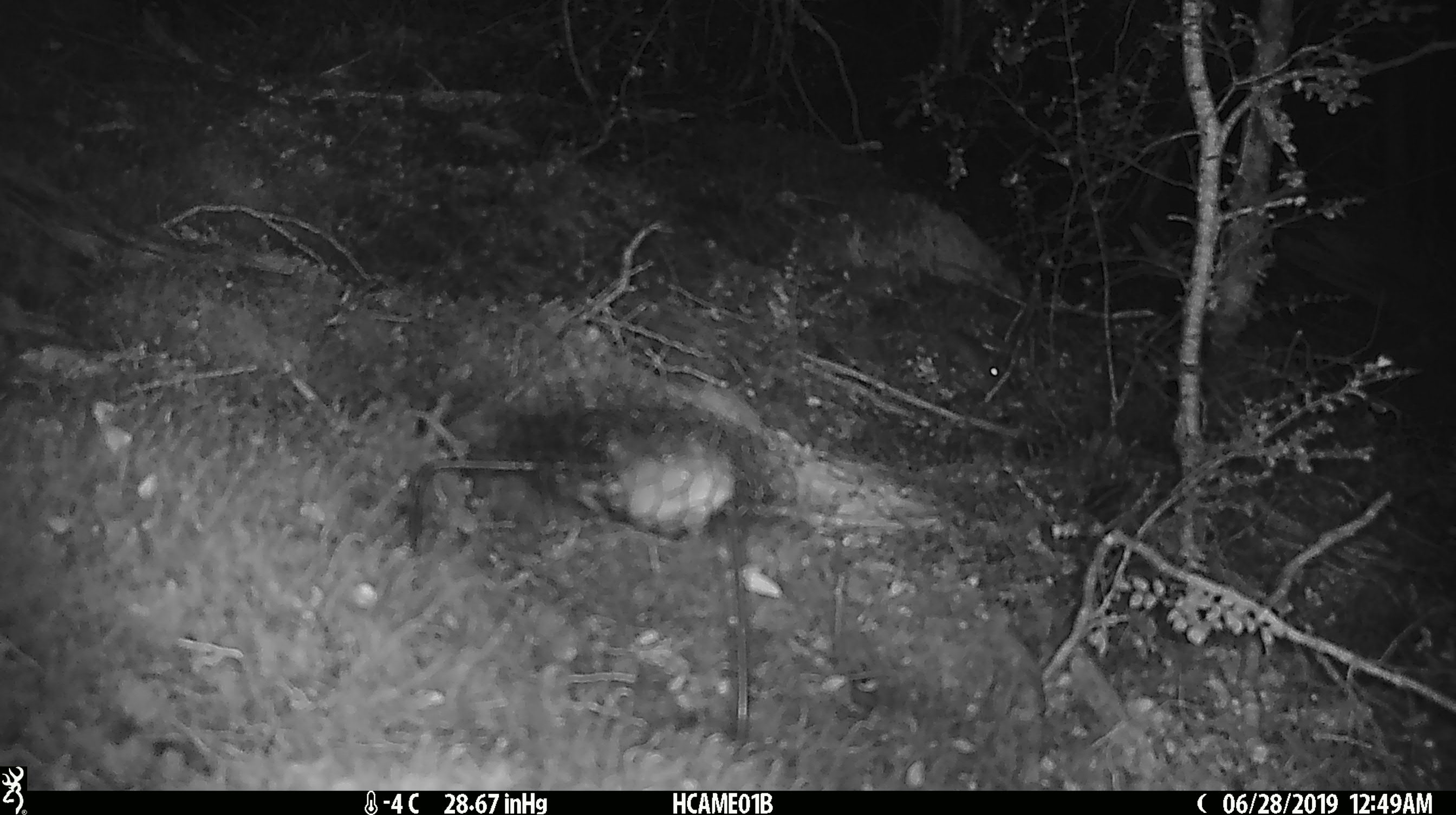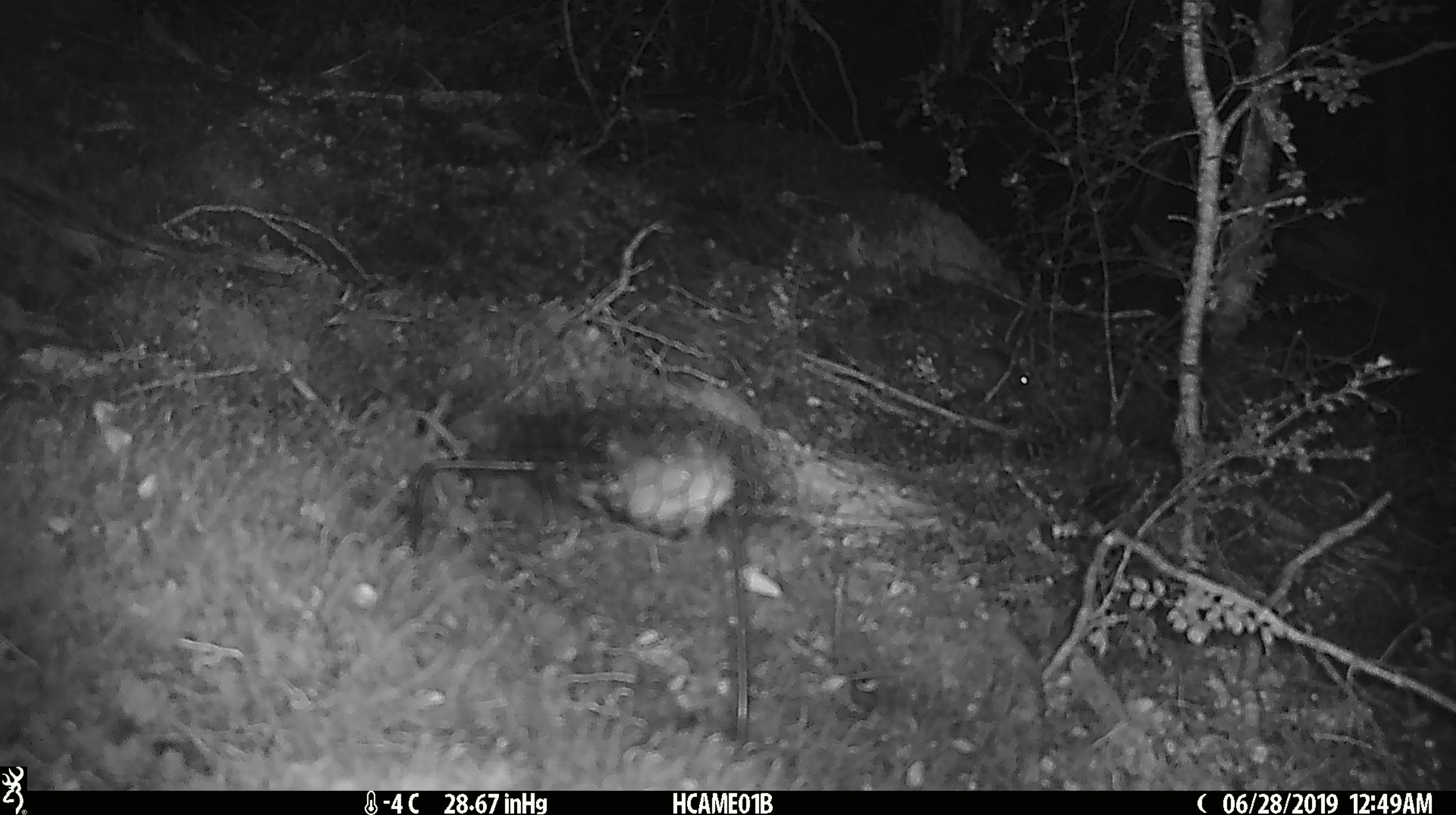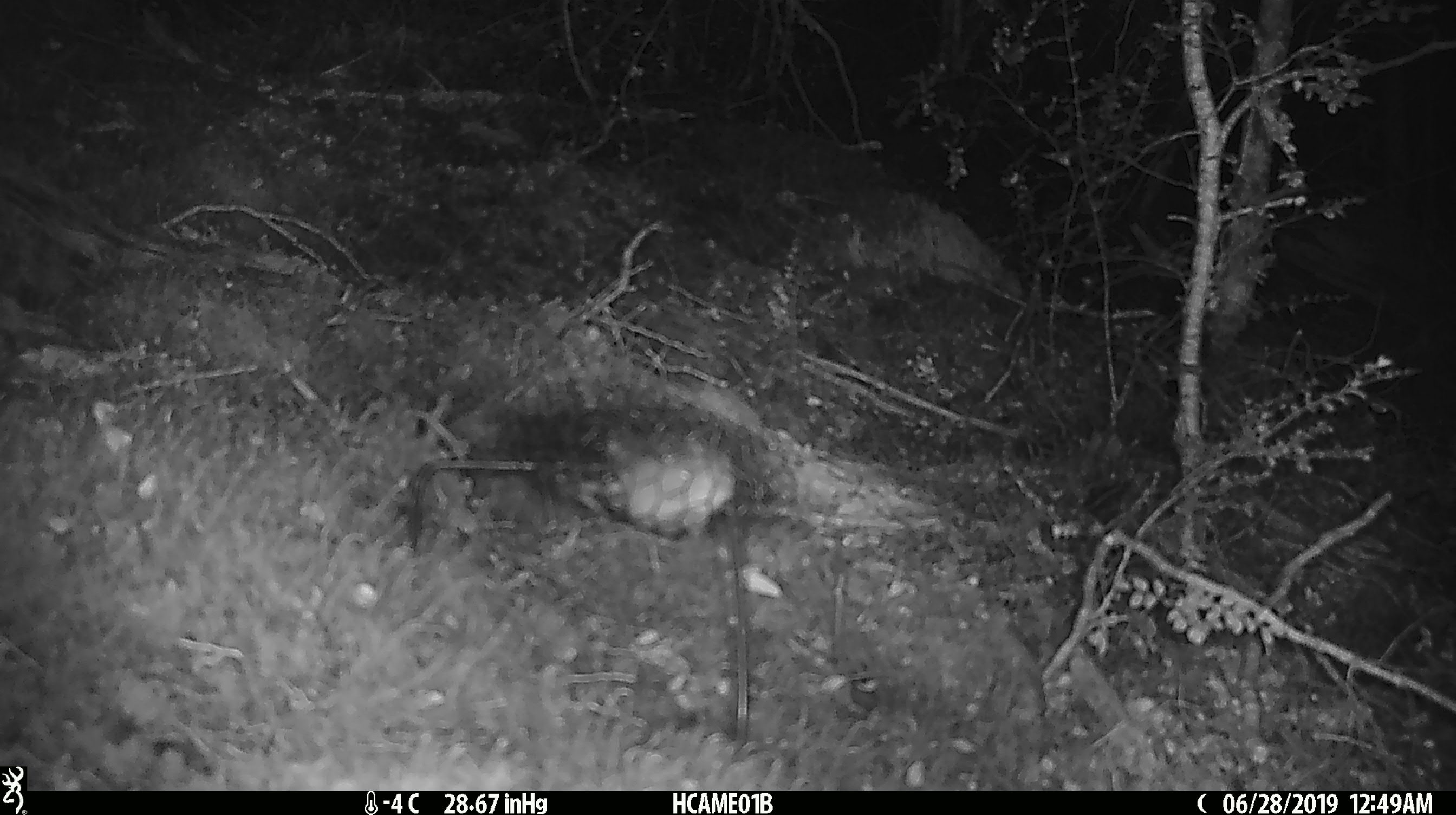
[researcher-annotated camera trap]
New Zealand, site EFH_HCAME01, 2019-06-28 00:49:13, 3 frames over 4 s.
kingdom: Animalia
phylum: Chordata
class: Mammalia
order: Rodentia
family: Muridae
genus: Mus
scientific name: Mus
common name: mouse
Mouse (Mus).